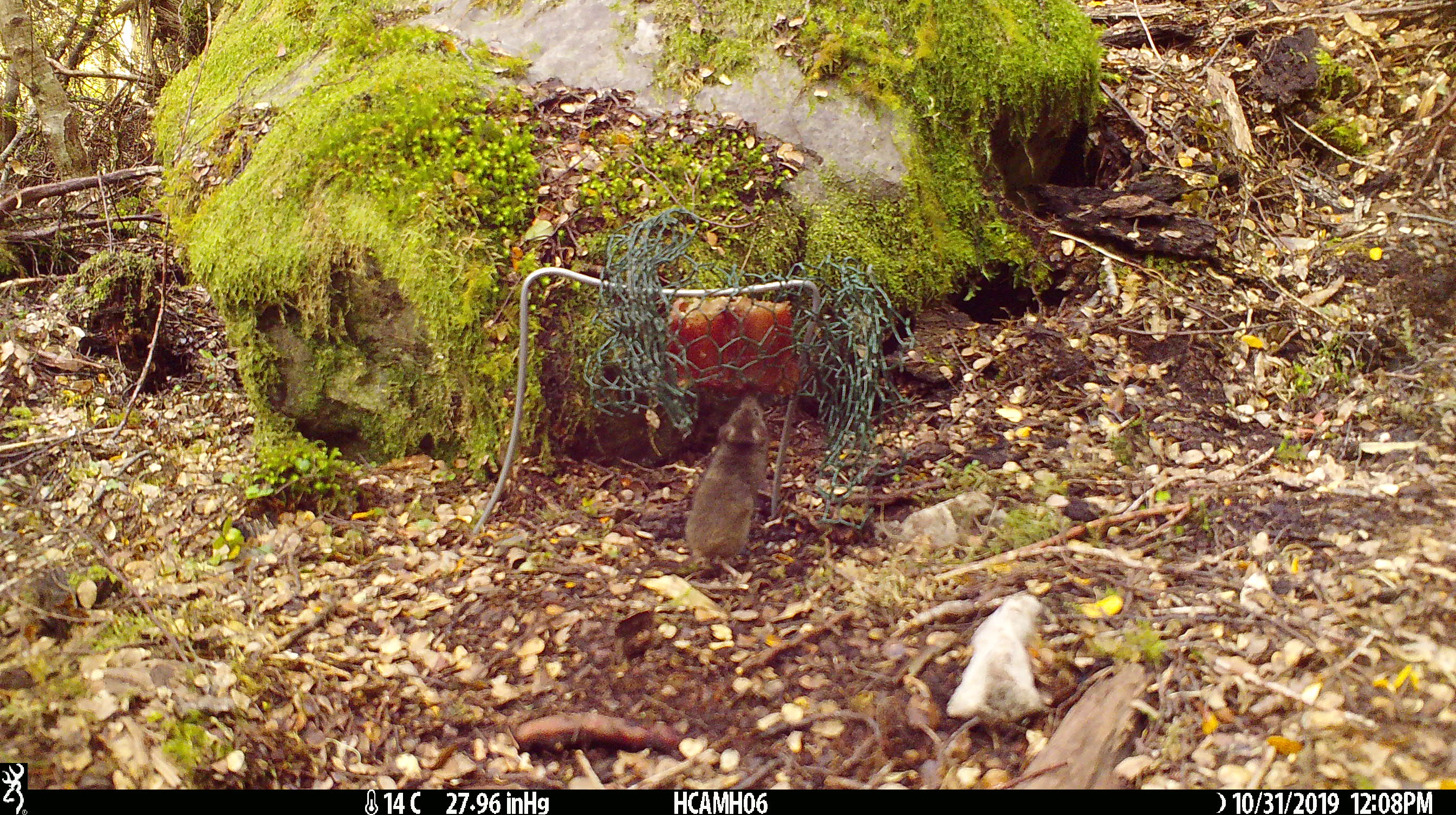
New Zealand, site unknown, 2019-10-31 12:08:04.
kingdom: Animalia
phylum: Chordata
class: Mammalia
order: Rodentia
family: Muridae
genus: Mus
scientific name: Mus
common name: mouse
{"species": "mouse (Mus)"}